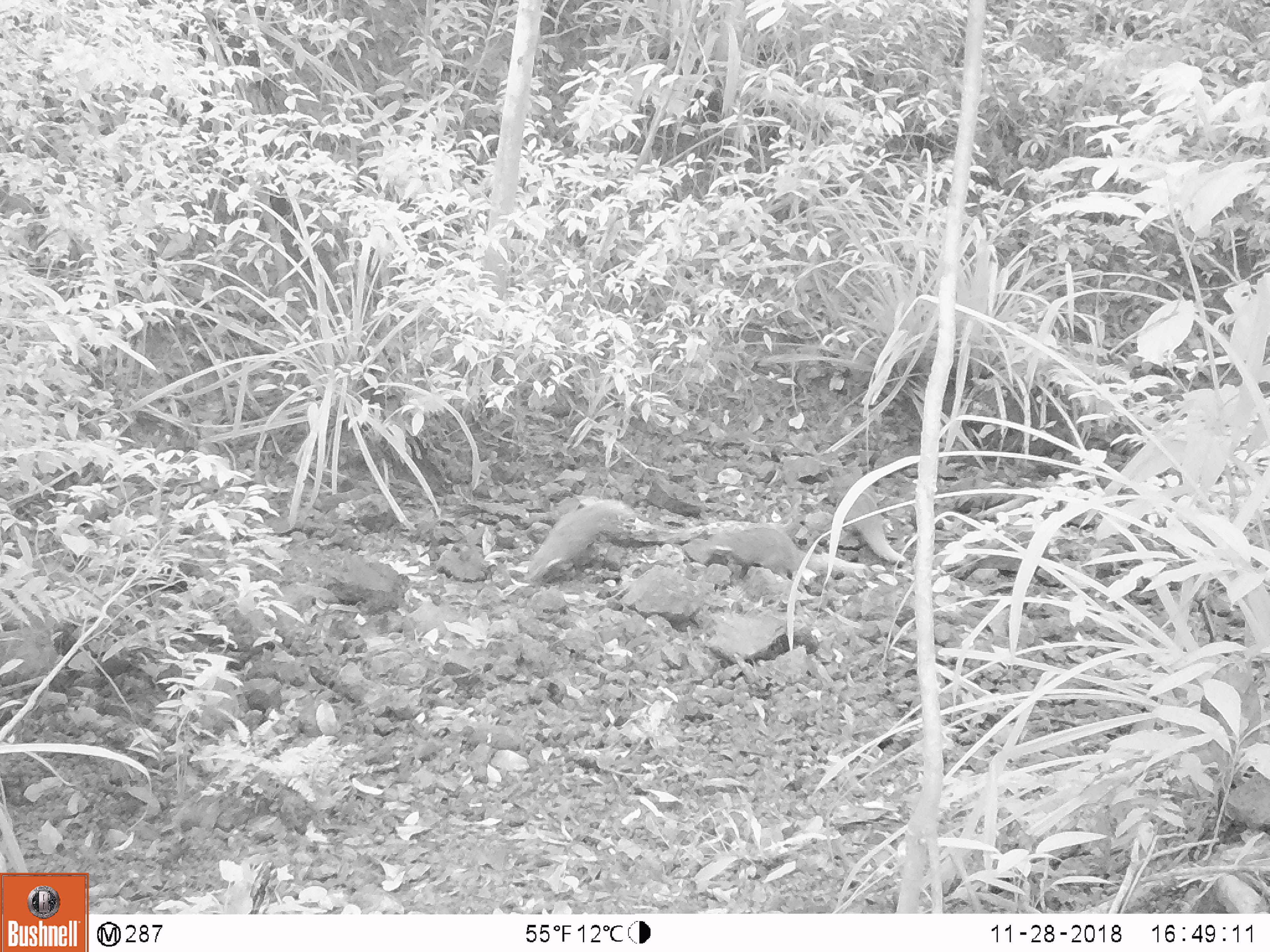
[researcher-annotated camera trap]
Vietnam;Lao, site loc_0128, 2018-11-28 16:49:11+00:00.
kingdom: Animalia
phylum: Chordata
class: Mammalia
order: Carnivora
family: Herpestidae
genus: Urva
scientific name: Urva urva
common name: crab-eating mongoose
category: crab eating mongoose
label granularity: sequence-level